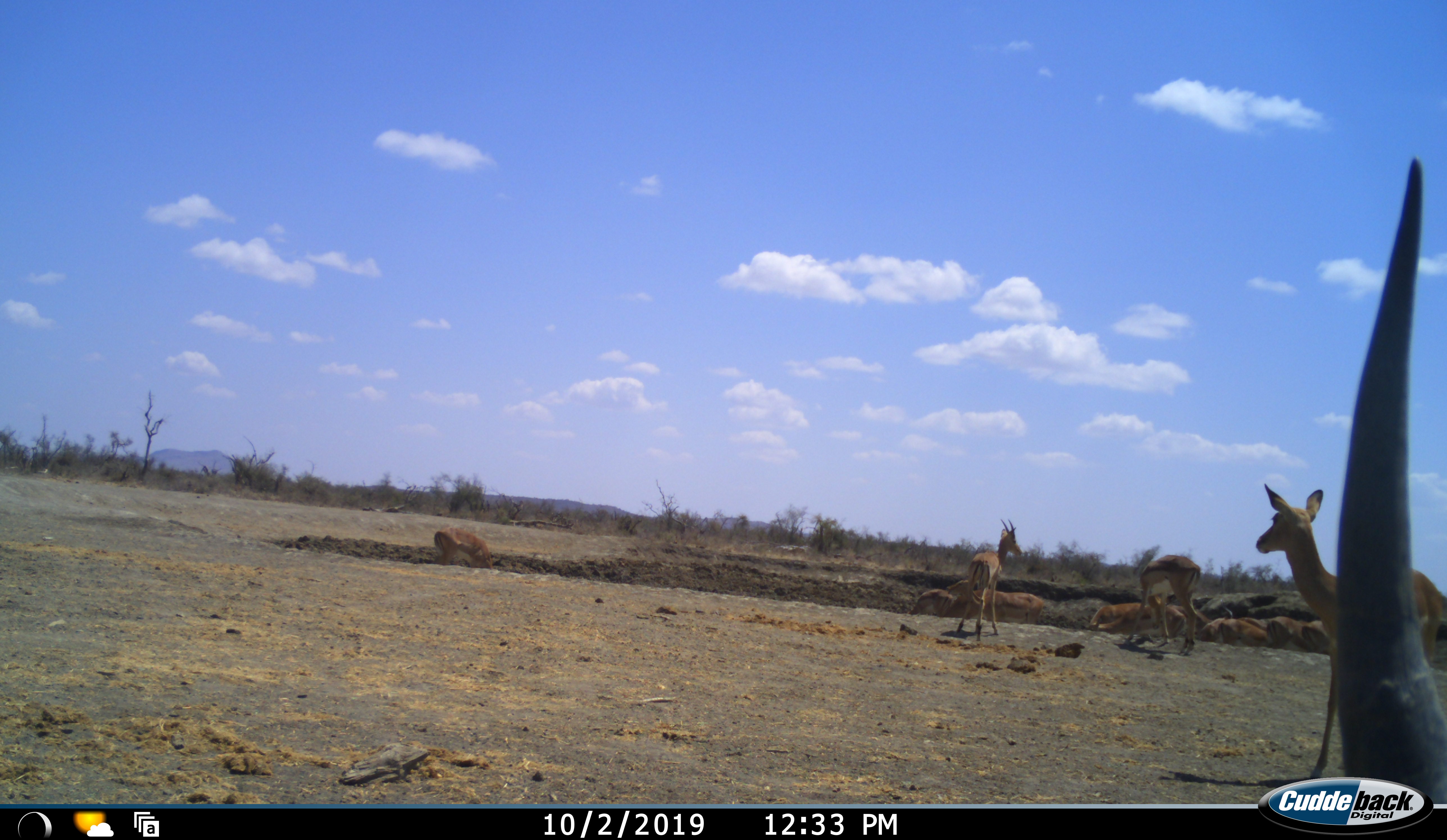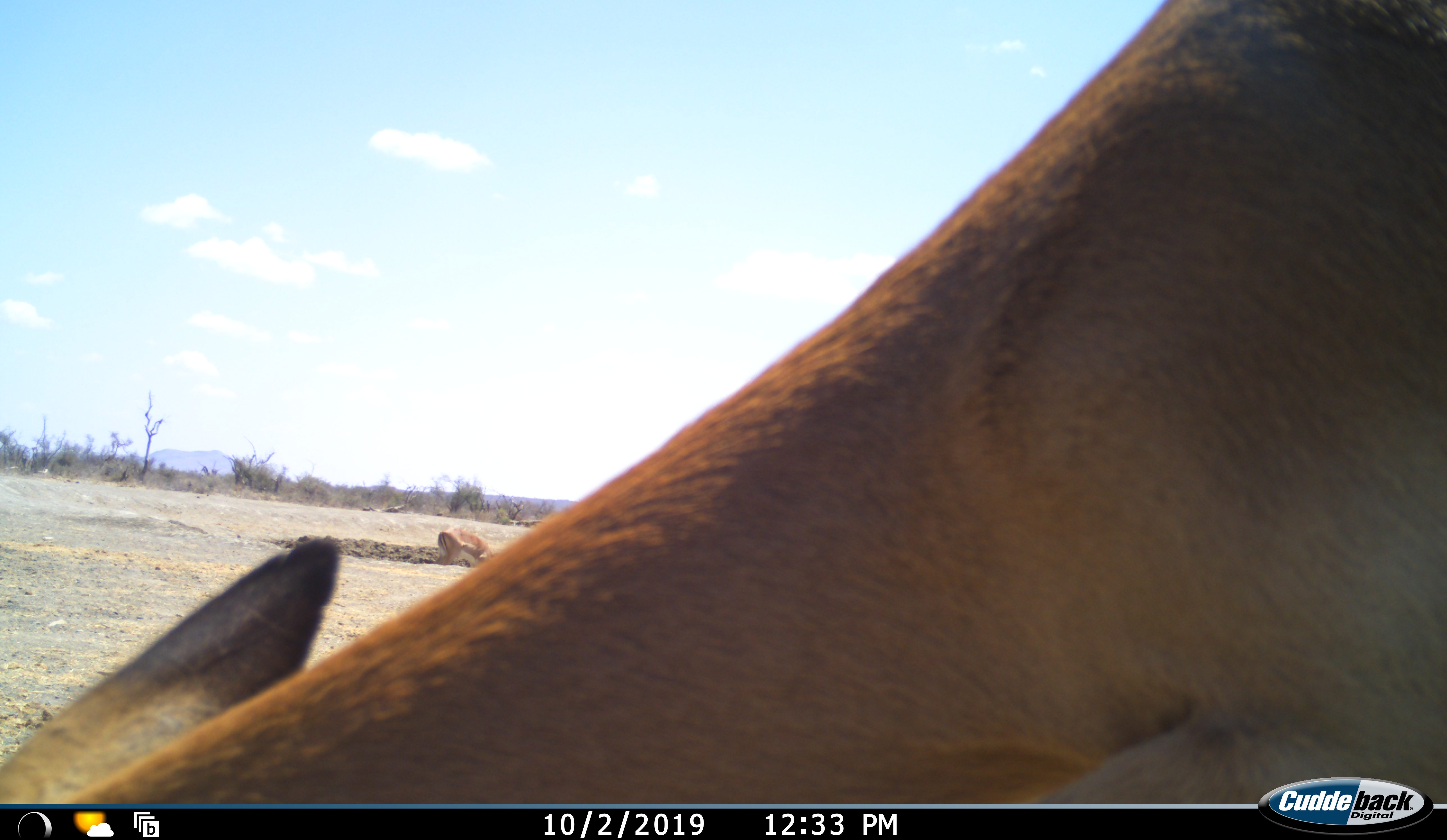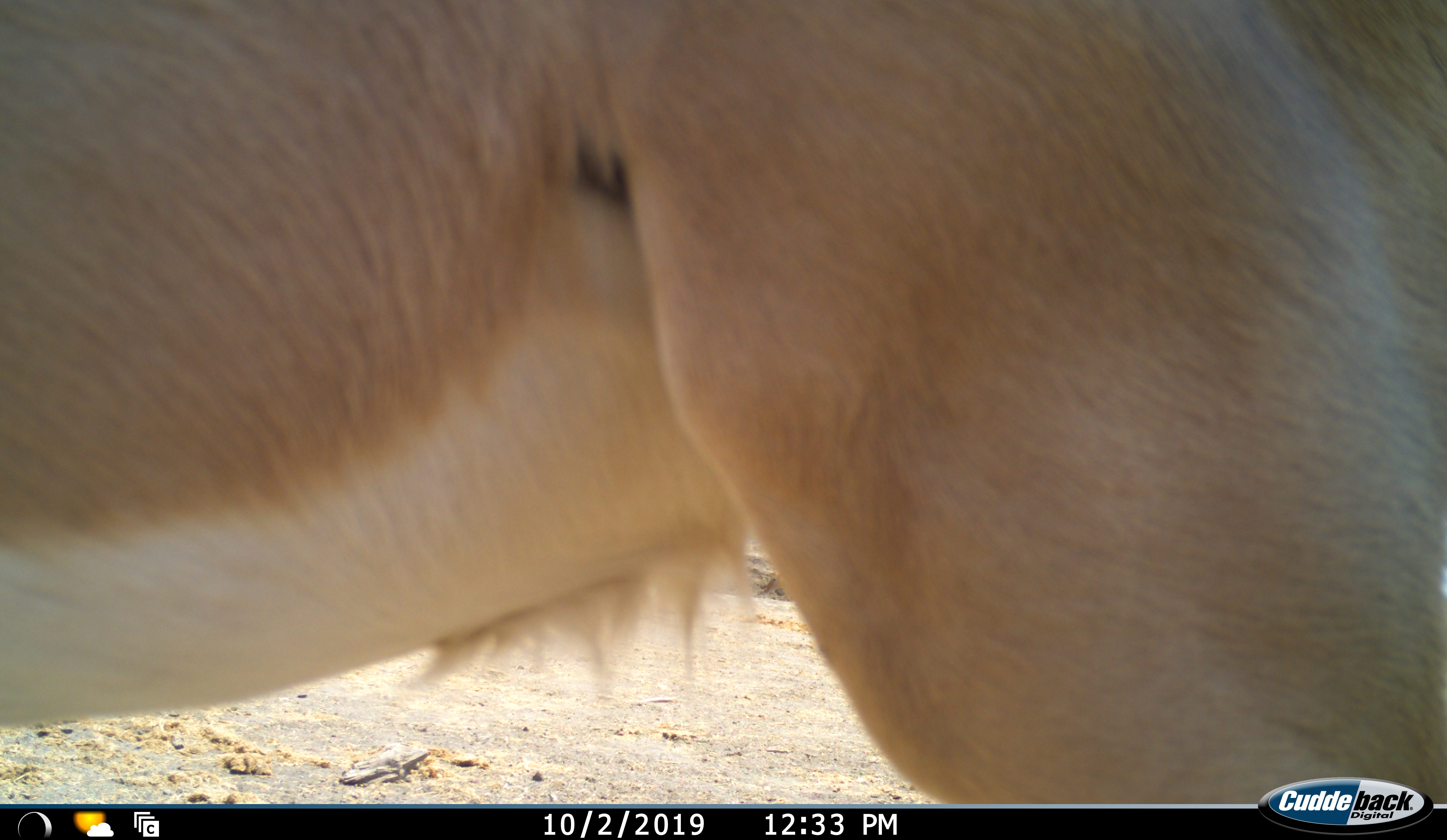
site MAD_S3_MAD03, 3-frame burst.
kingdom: Animalia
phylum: Chordata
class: Mammalia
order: Artiodactyla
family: Bovidae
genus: Aepyceros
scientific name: Aepyceros melampus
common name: impala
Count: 11-50.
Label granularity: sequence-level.